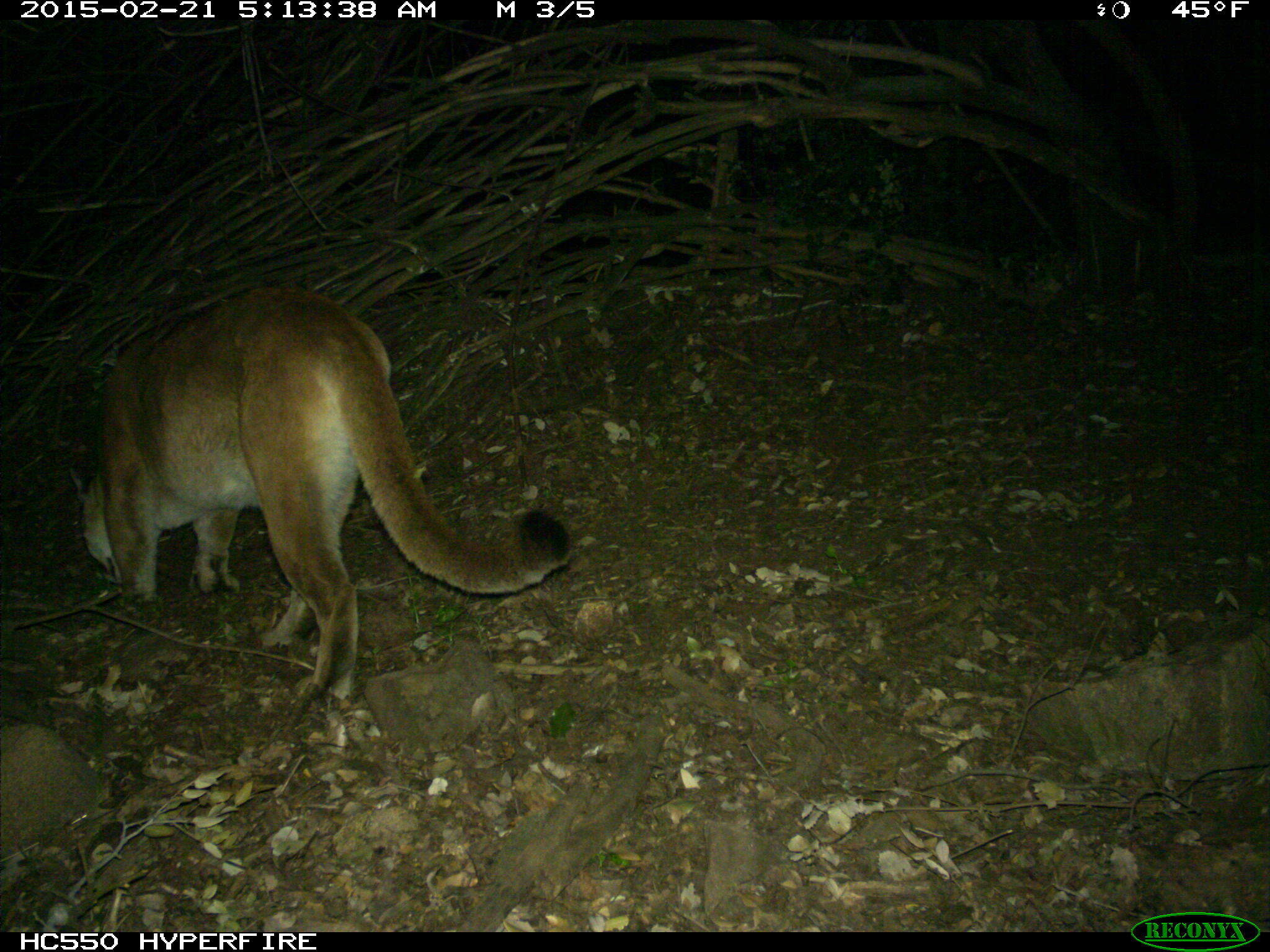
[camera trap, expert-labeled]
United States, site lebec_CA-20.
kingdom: Animalia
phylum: Chordata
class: Mammalia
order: Carnivora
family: Felidae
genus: Puma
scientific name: Puma concolor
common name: mountain lion